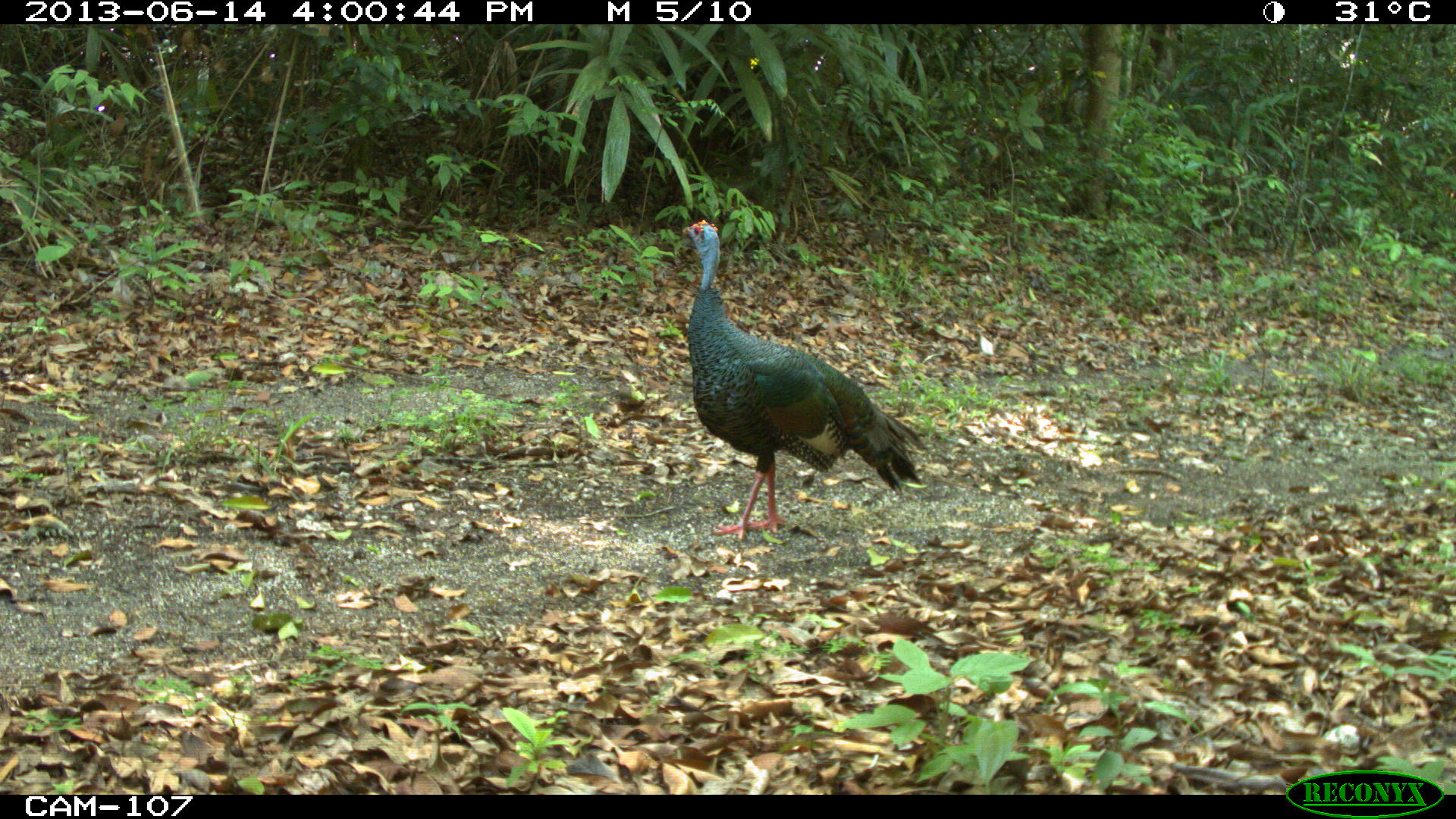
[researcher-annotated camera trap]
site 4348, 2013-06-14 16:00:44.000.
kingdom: Animalia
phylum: Chordata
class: Aves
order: Galliformes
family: Phasianidae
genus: Meleagris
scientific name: Meleagris ocellata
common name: ocellated turkey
Meleagris ocellata (ocellated turkey), count 1.